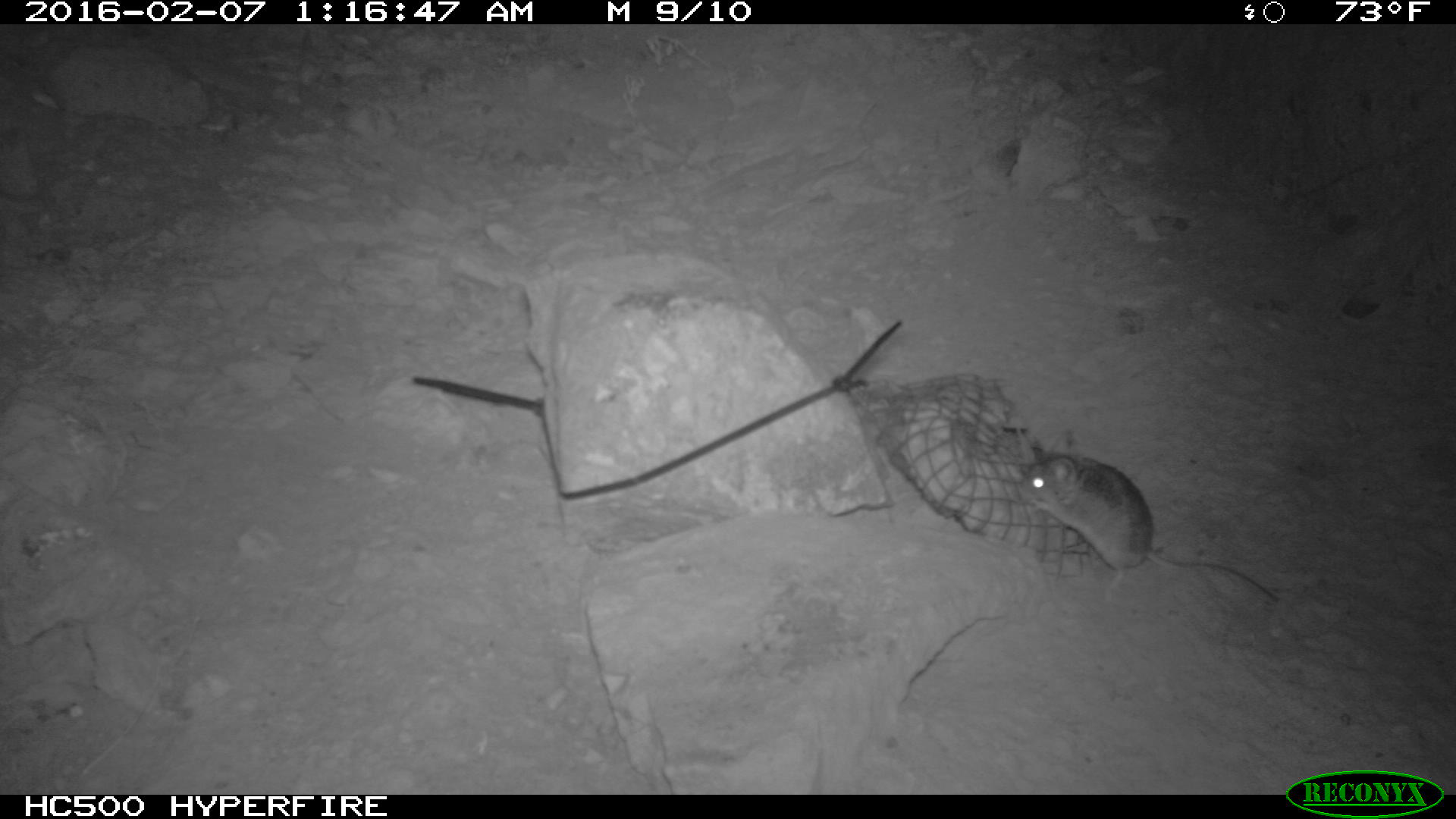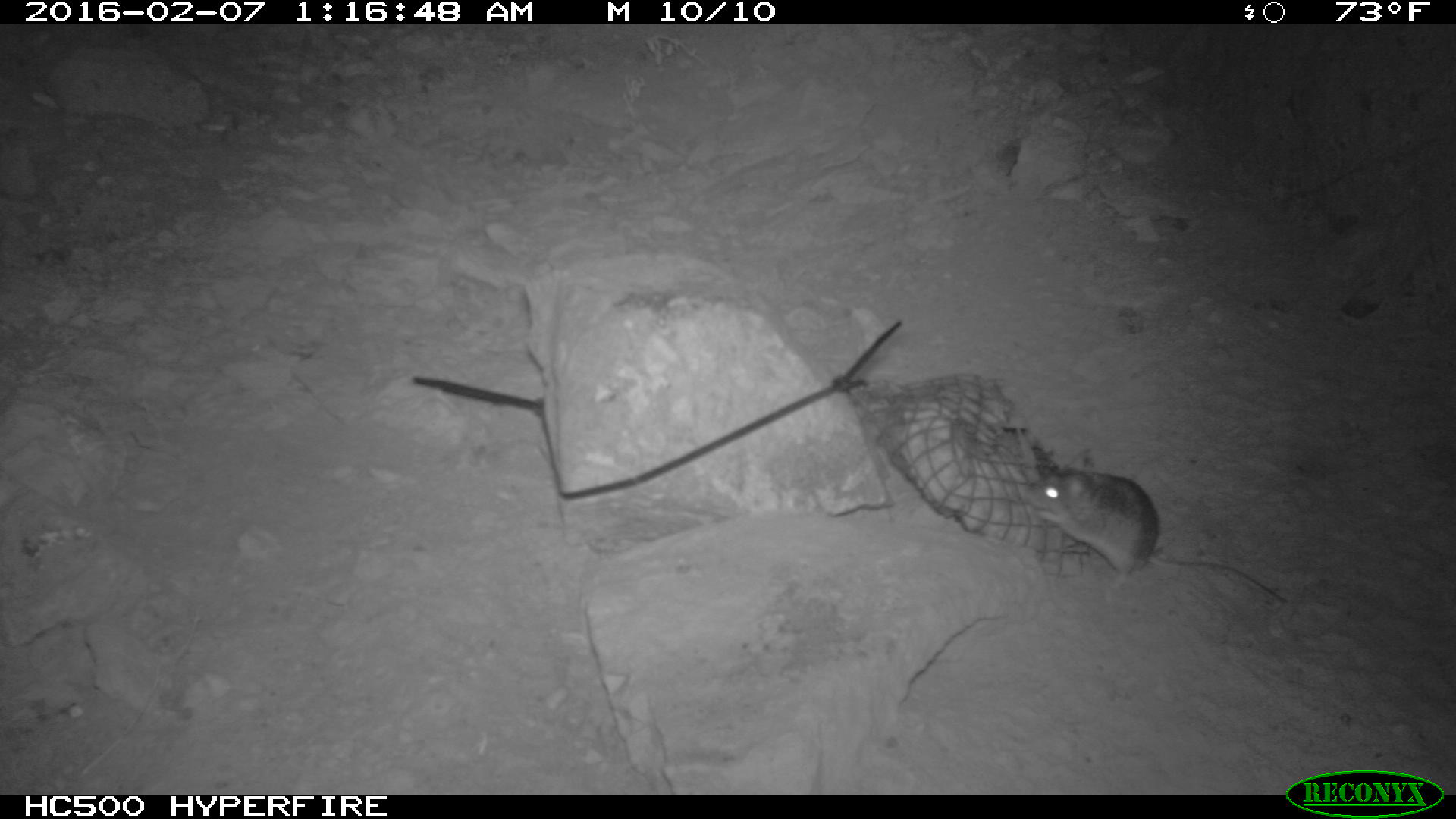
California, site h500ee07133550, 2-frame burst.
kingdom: Animalia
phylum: Chordata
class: Mammalia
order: Rodentia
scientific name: Rodentia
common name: rodent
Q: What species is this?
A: Rodent (Rodentia).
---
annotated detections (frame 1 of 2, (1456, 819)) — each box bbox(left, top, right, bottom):
rodent: bbox(1018, 431, 1279, 603)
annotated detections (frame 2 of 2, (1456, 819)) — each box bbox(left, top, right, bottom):
rodent: bbox(1012, 465, 1289, 607)